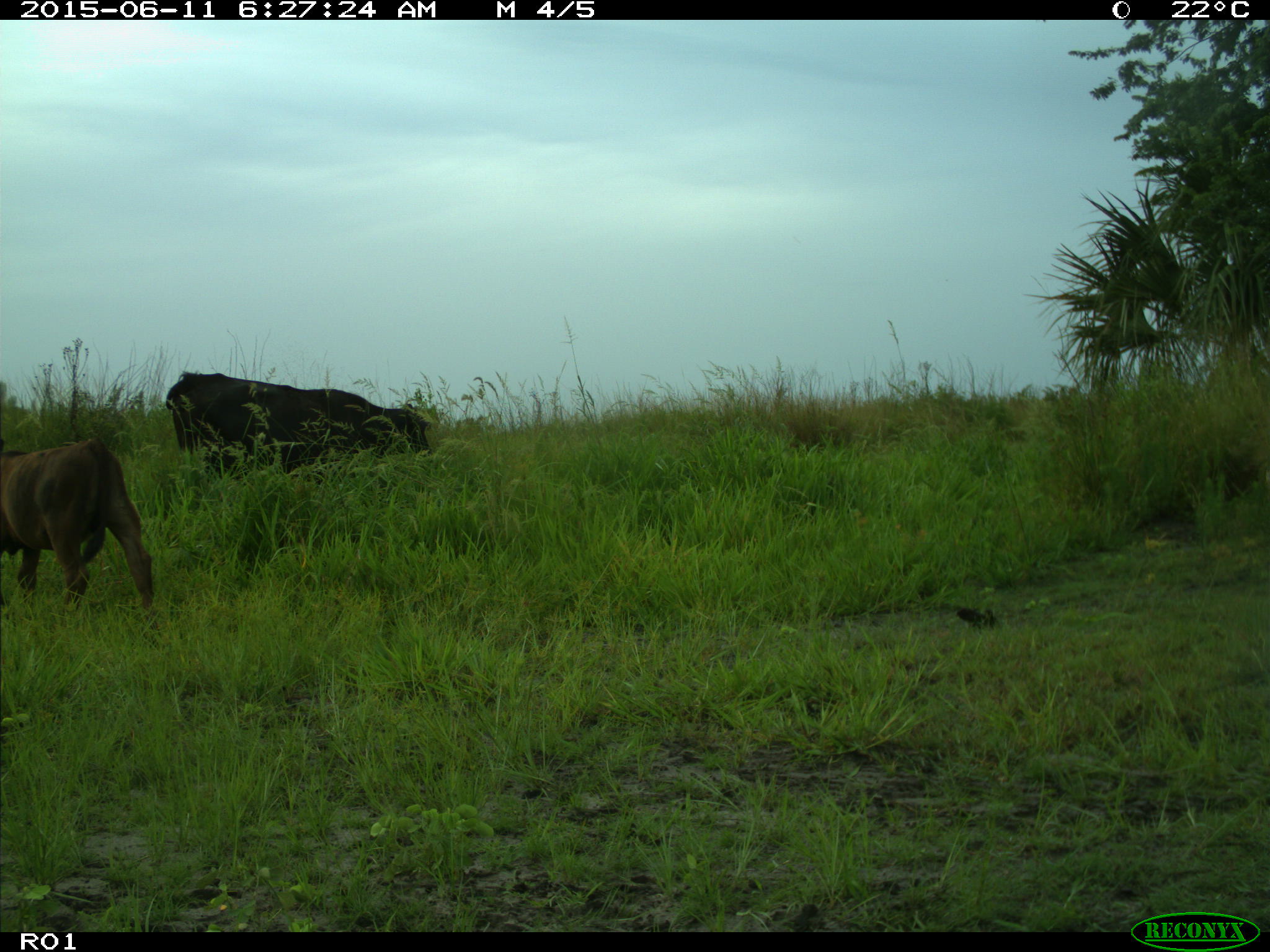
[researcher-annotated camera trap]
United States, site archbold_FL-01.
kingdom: Animalia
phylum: Chordata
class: Mammalia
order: Artiodactyla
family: Bovidae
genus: Bos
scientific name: Bos taurus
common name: domestic cow